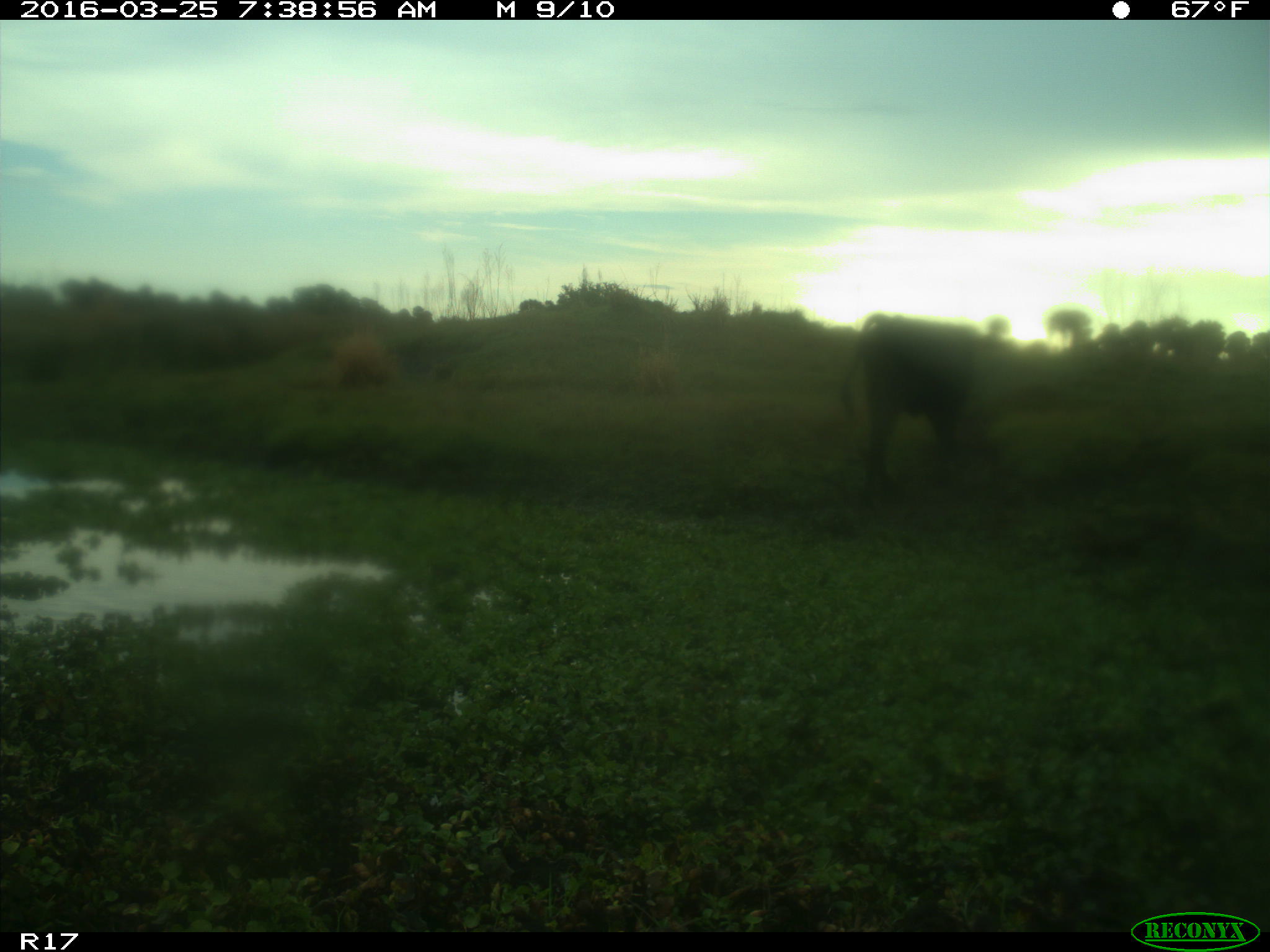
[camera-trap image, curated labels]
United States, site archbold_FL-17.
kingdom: Animalia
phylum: Chordata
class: Mammalia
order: Artiodactyla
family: Bovidae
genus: Bos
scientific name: Bos taurus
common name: domestic cow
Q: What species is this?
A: Bos taurus (domestic cow).